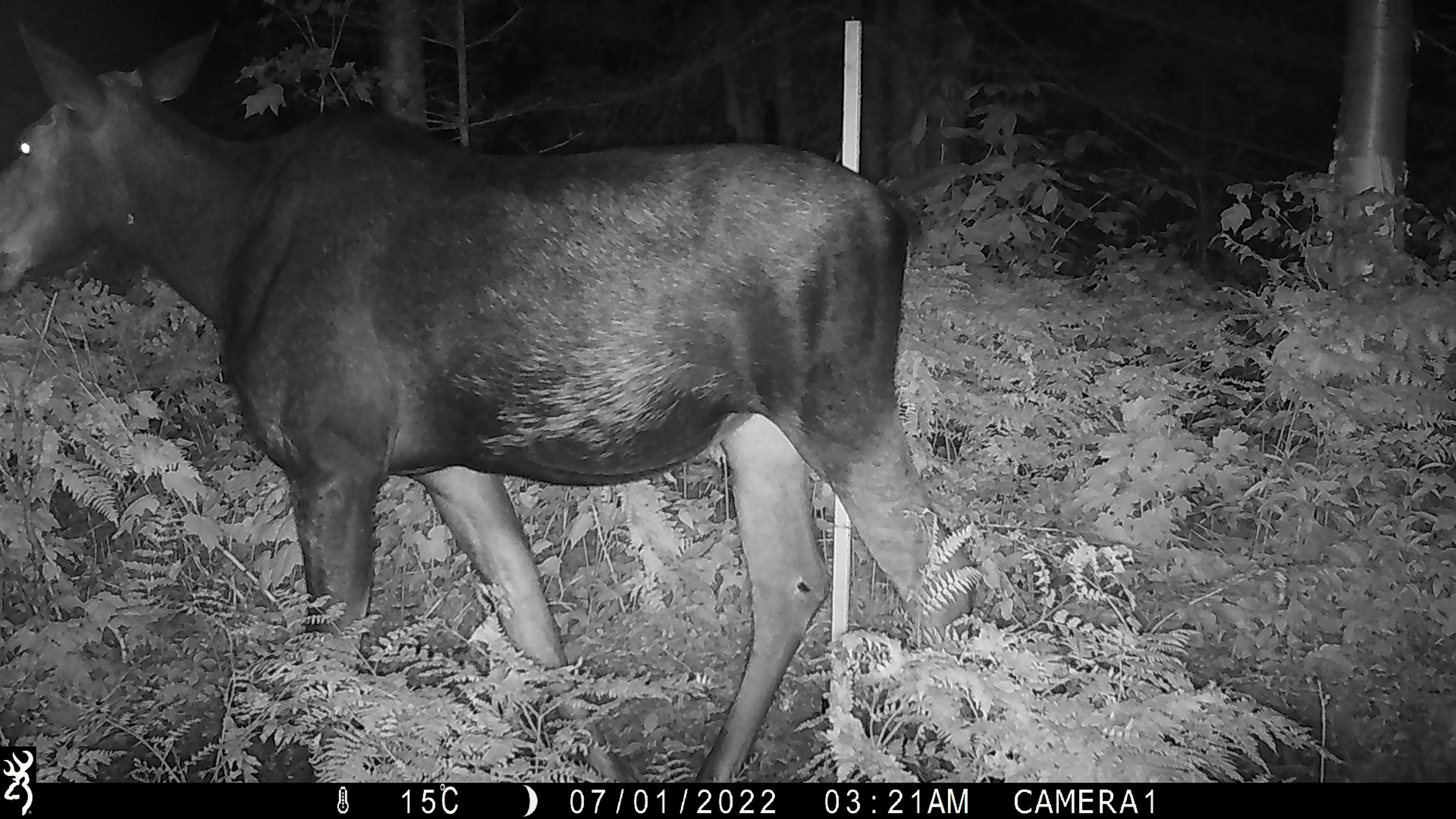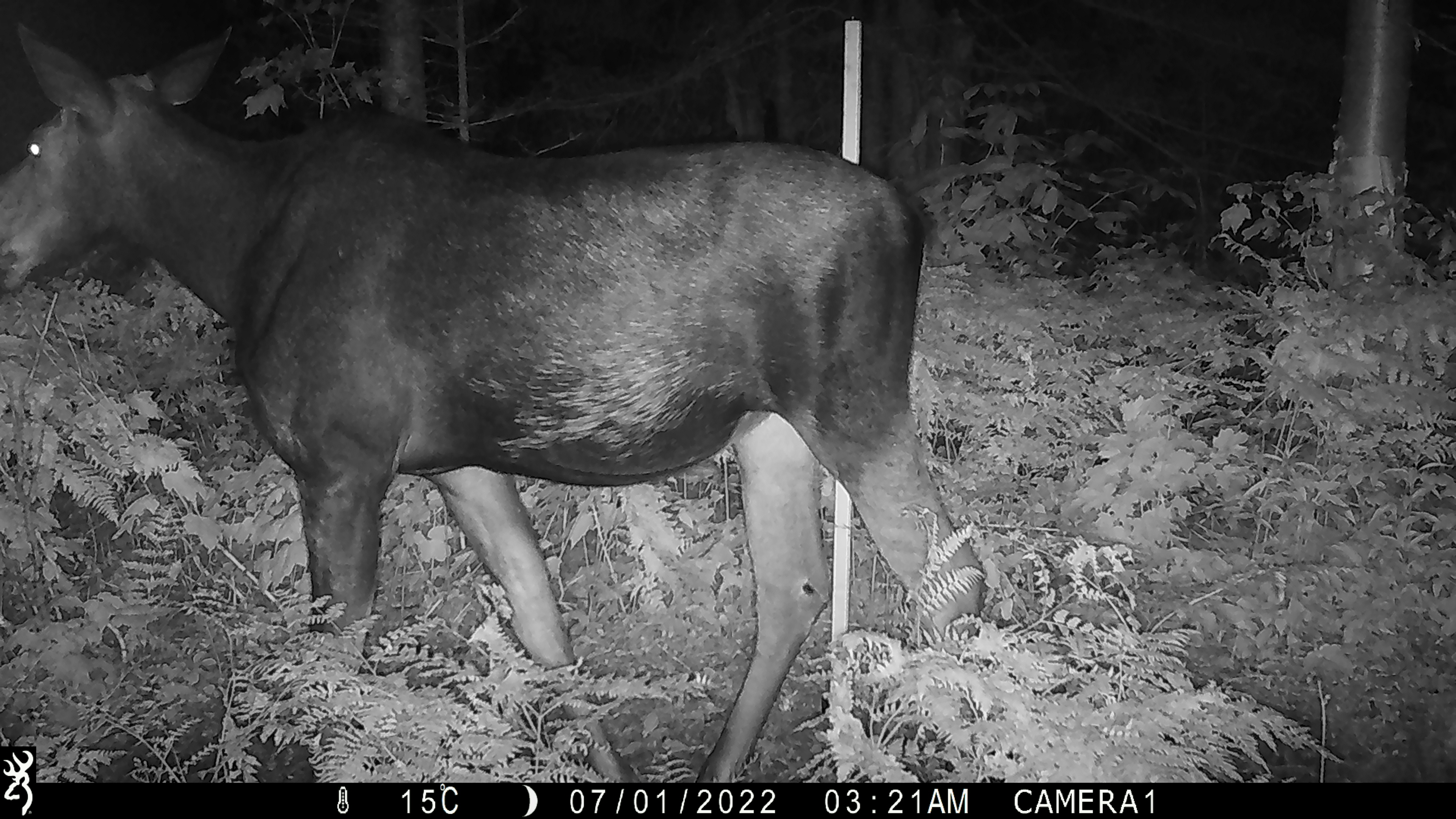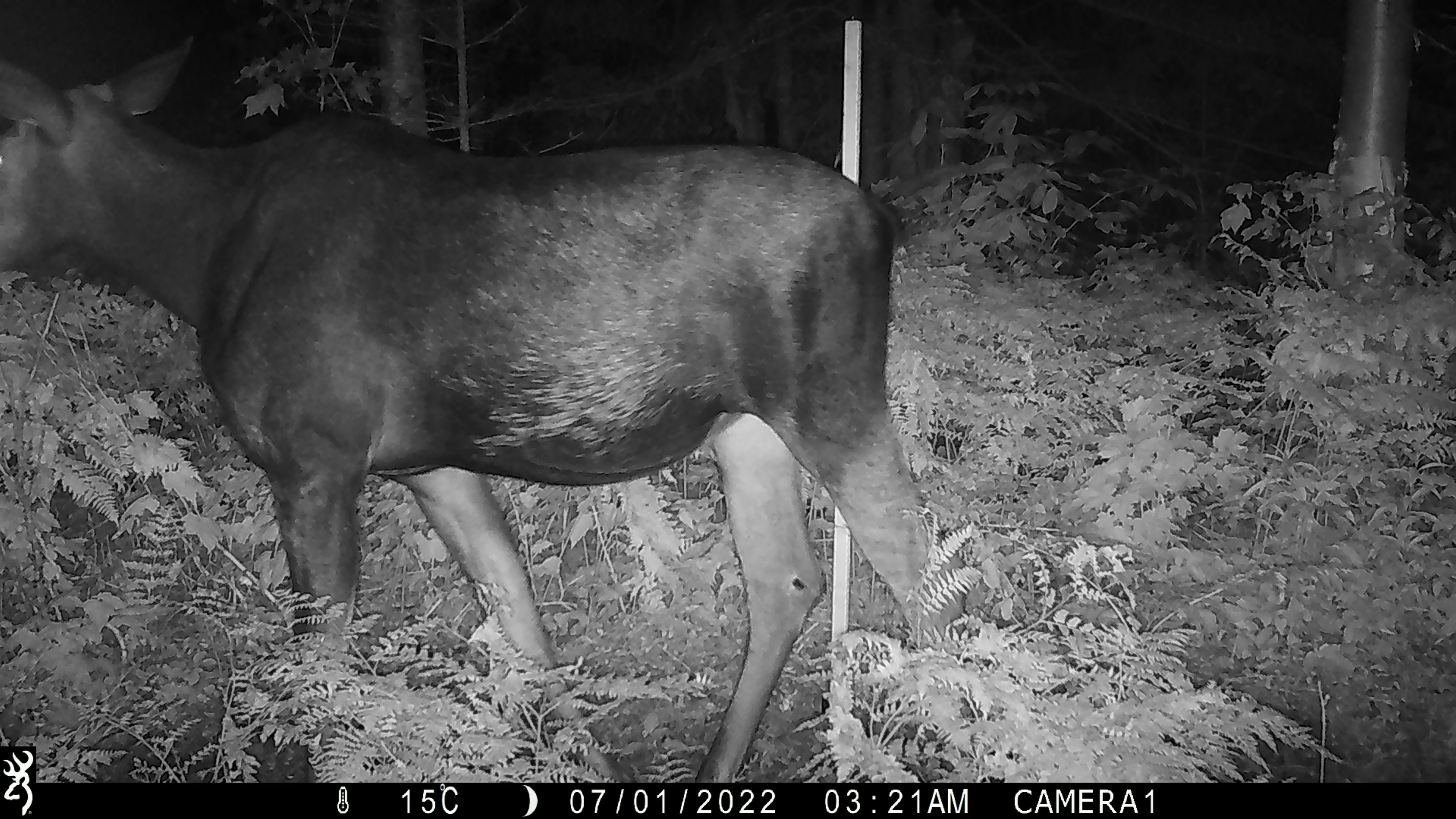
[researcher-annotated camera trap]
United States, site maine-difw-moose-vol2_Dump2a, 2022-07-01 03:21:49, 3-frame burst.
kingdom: Animalia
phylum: Chordata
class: Mammalia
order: Artiodactyla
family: Cervidae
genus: Alces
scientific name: Alces alces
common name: moose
Moose (Alces alces).